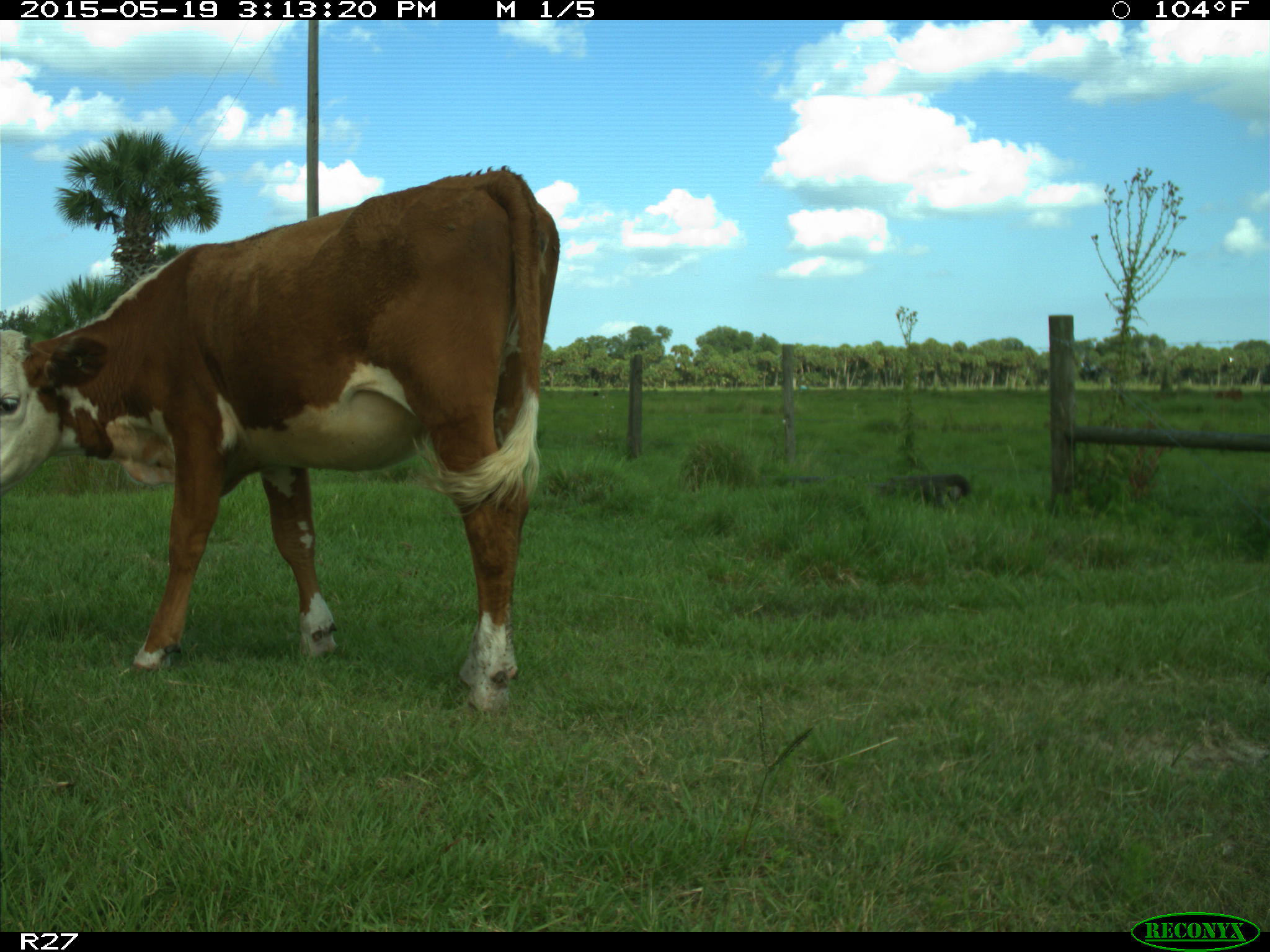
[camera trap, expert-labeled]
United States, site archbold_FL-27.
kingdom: Animalia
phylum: Chordata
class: Mammalia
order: Artiodactyla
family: Bovidae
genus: Bos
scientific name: Bos taurus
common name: domestic cow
Bos taurus (domestic cow).